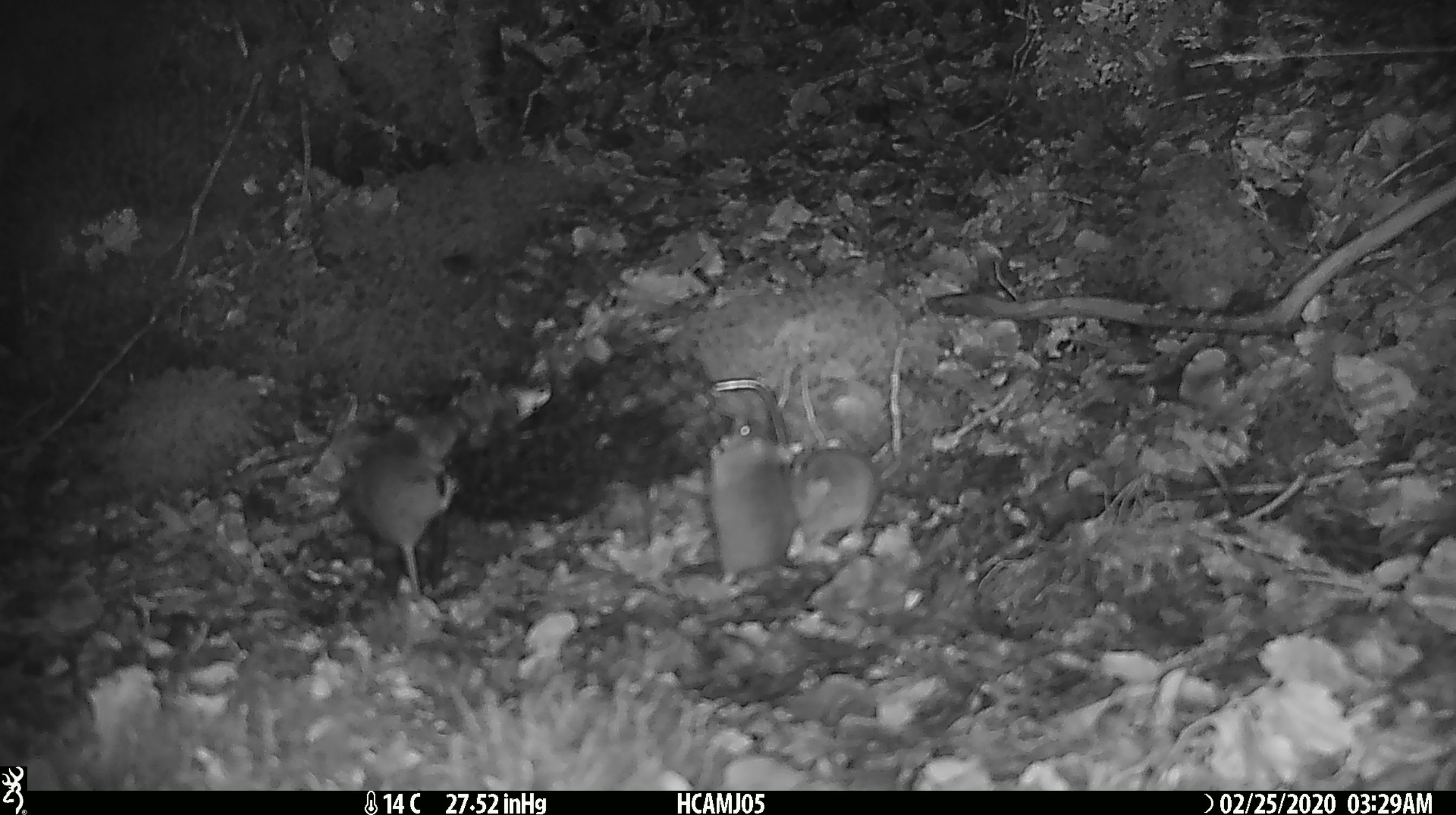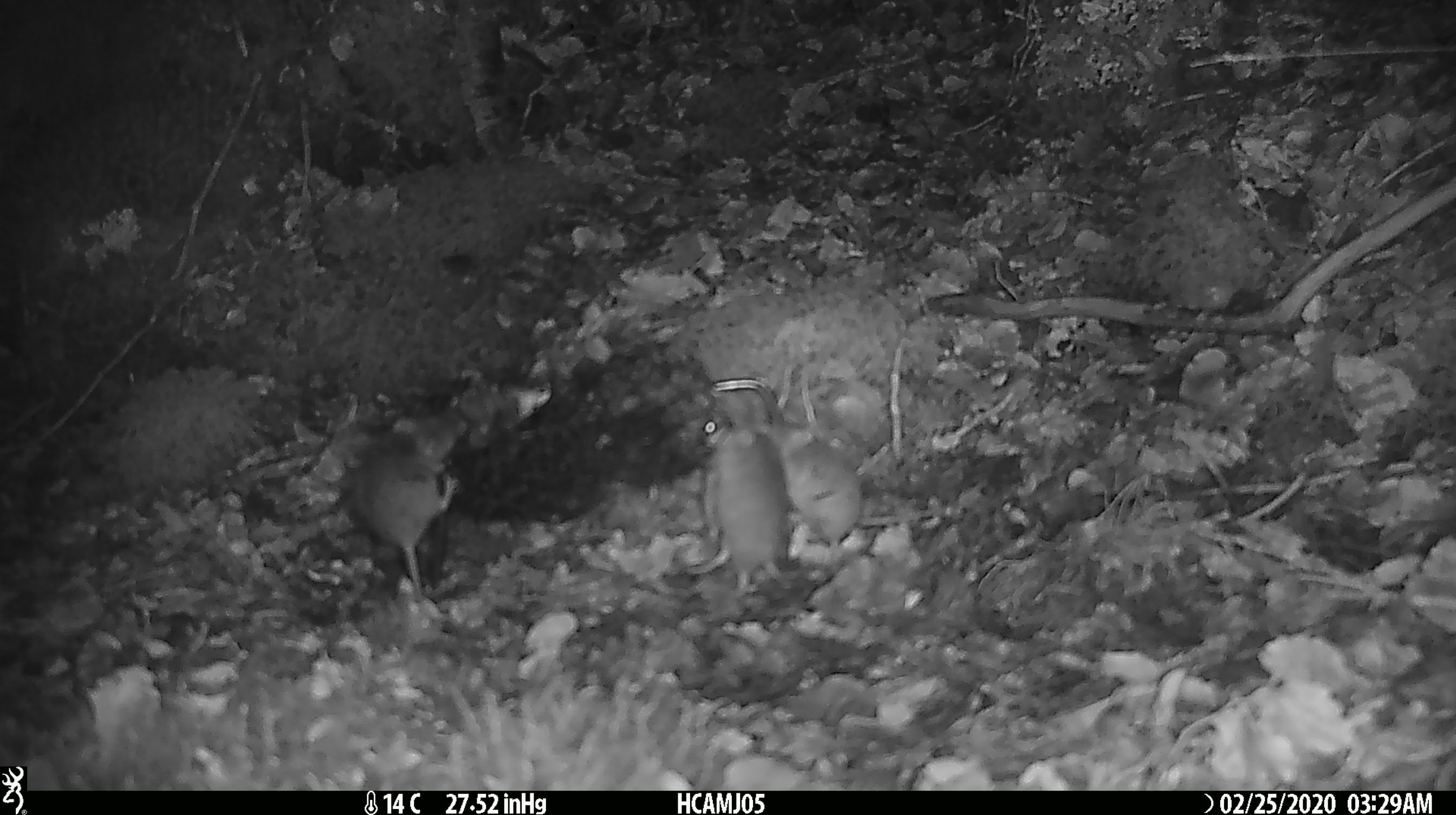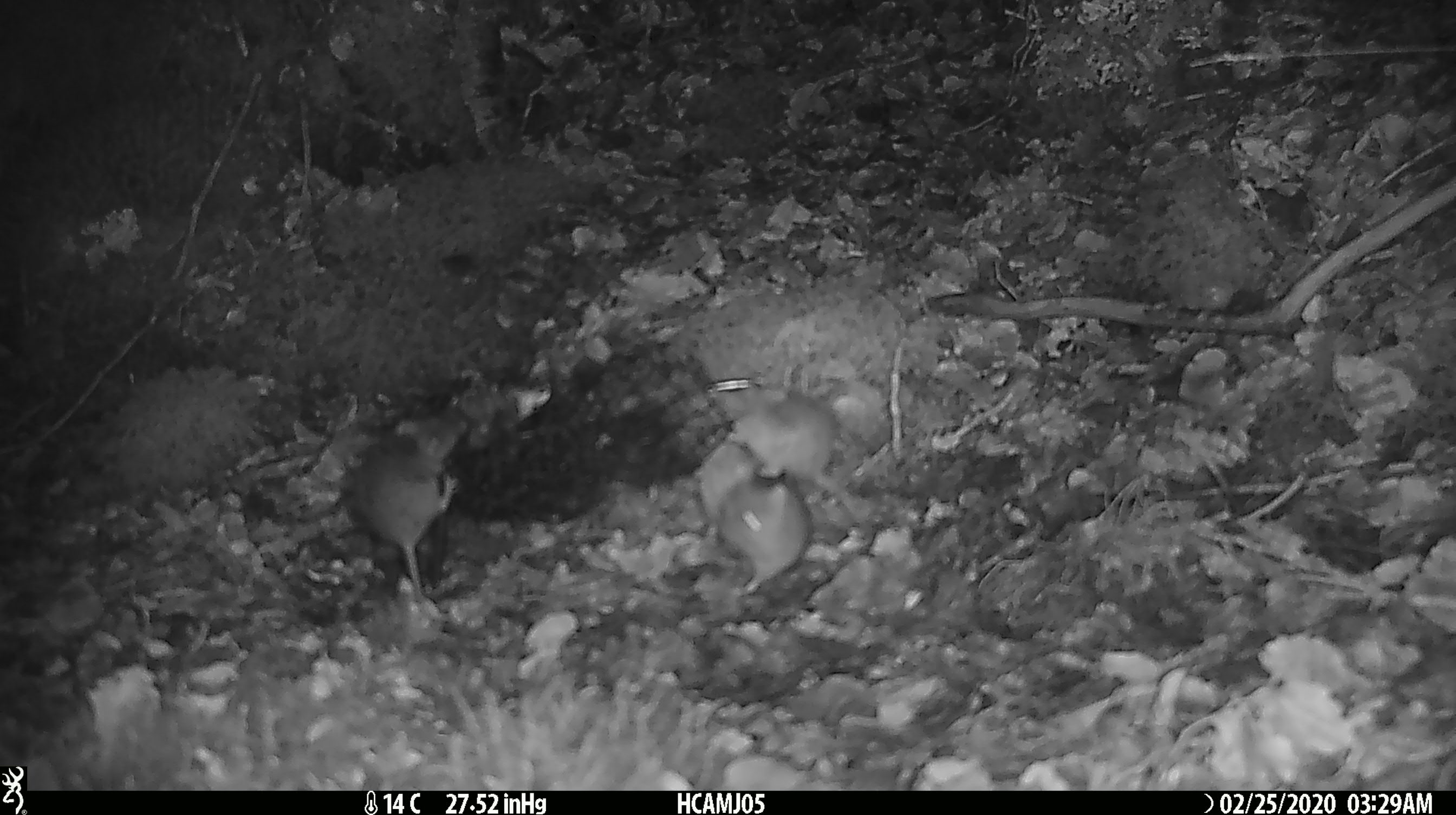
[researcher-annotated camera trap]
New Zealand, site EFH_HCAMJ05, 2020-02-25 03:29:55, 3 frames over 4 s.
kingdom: Animalia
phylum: Chordata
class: Mammalia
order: Rodentia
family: Muridae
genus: Mus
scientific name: Mus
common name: mouse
Mouse (Mus).